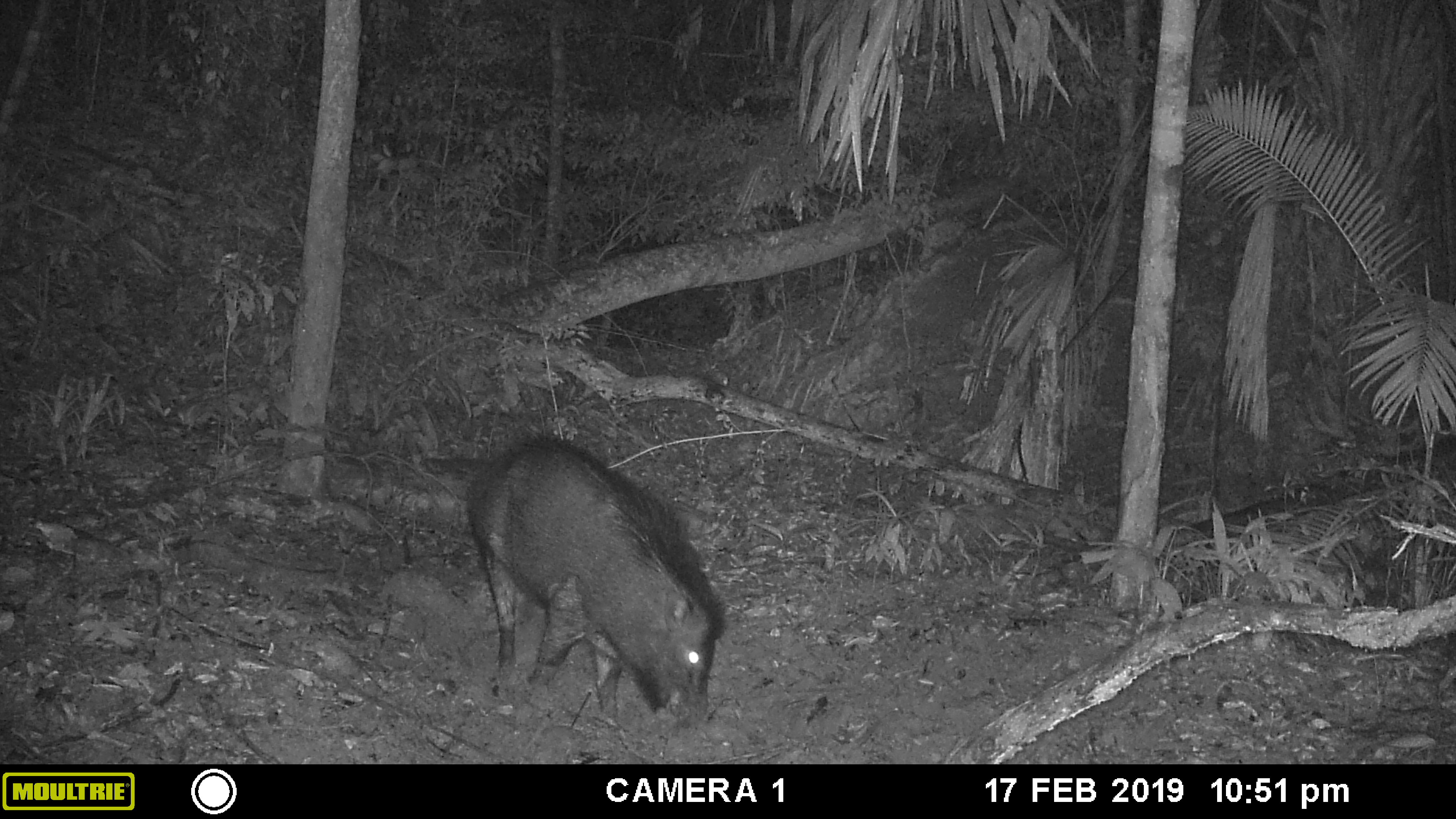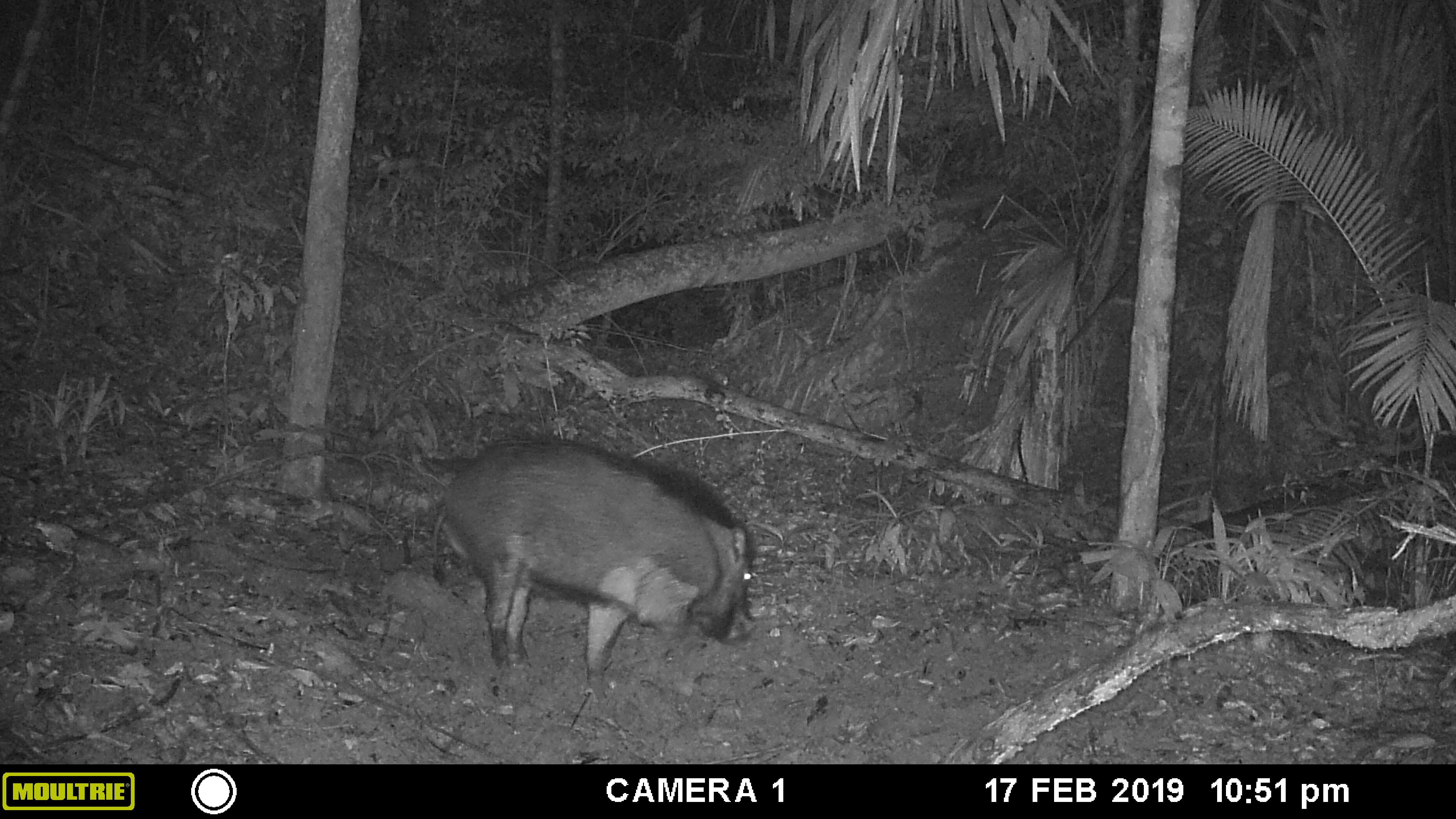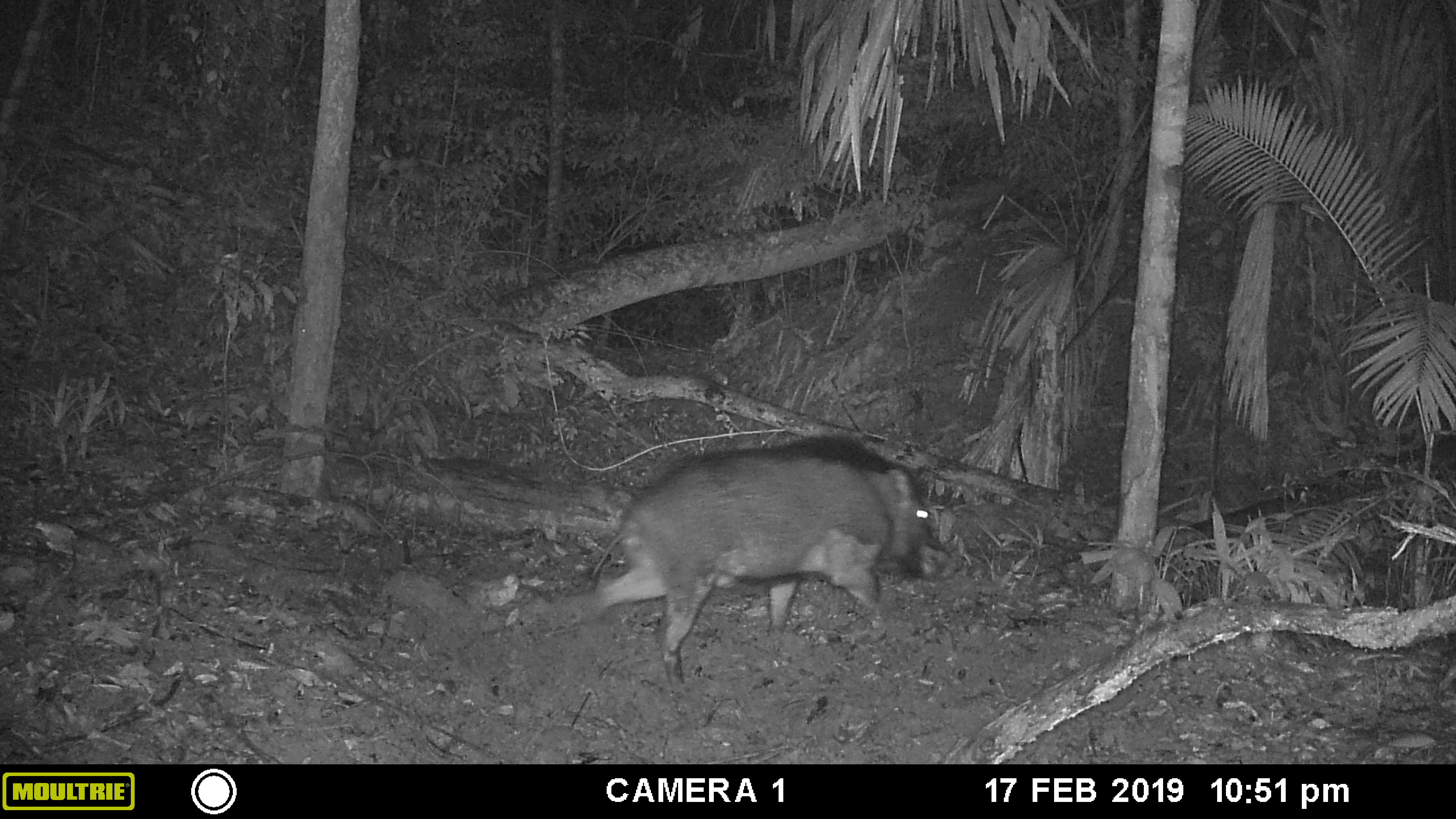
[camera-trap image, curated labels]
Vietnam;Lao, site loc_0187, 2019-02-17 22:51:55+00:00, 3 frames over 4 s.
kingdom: Animalia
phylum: Chordata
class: Mammalia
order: Artiodactyla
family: Suidae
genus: Sus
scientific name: Sus scrofa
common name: eurasian wild pig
Eurasian wild pig (Sus scrofa). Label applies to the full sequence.